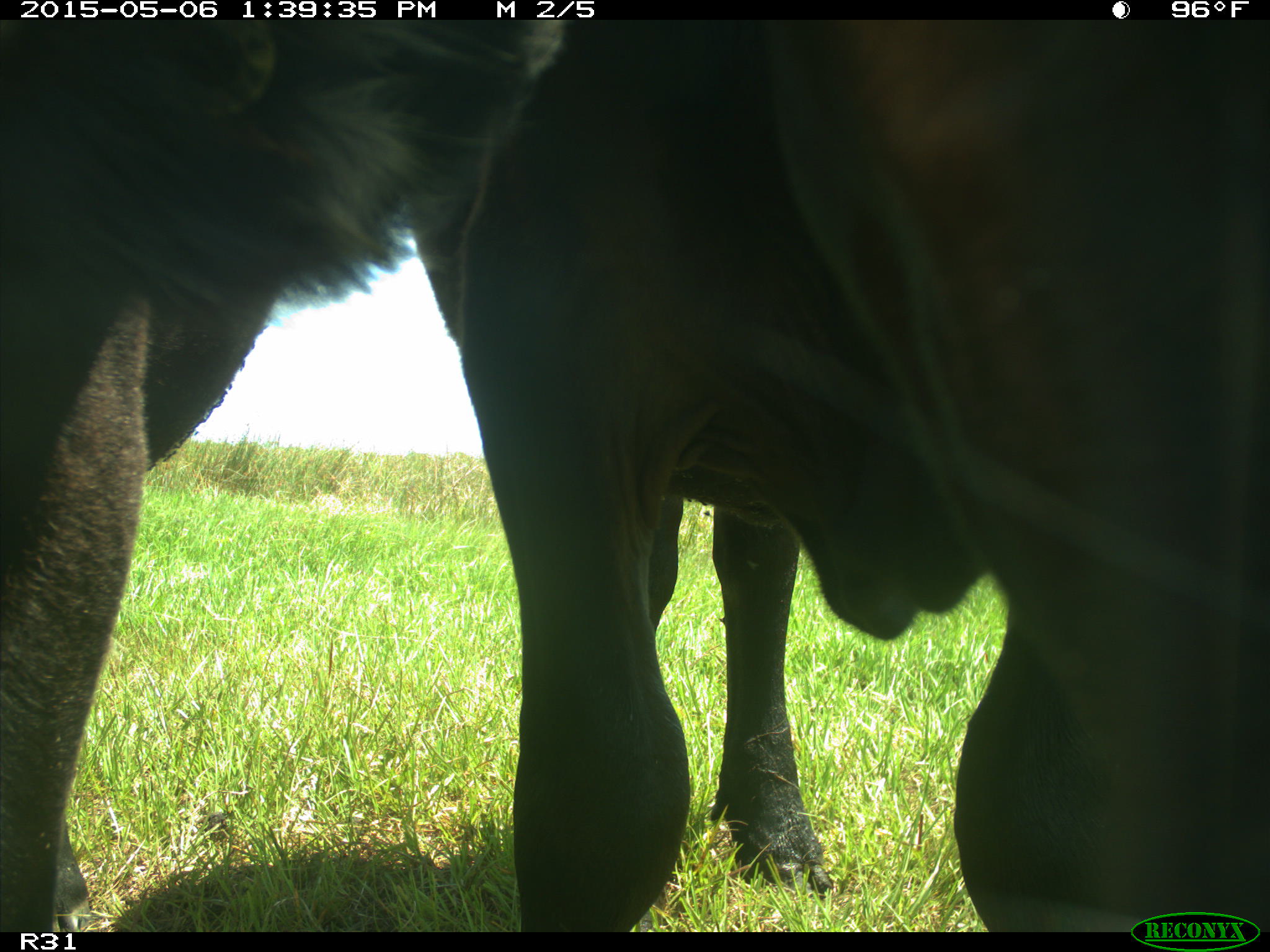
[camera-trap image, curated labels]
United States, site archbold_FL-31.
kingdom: Animalia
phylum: Chordata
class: Mammalia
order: Artiodactyla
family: Bovidae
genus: Bos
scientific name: Bos taurus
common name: domestic cow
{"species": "Bos taurus (domestic cow)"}